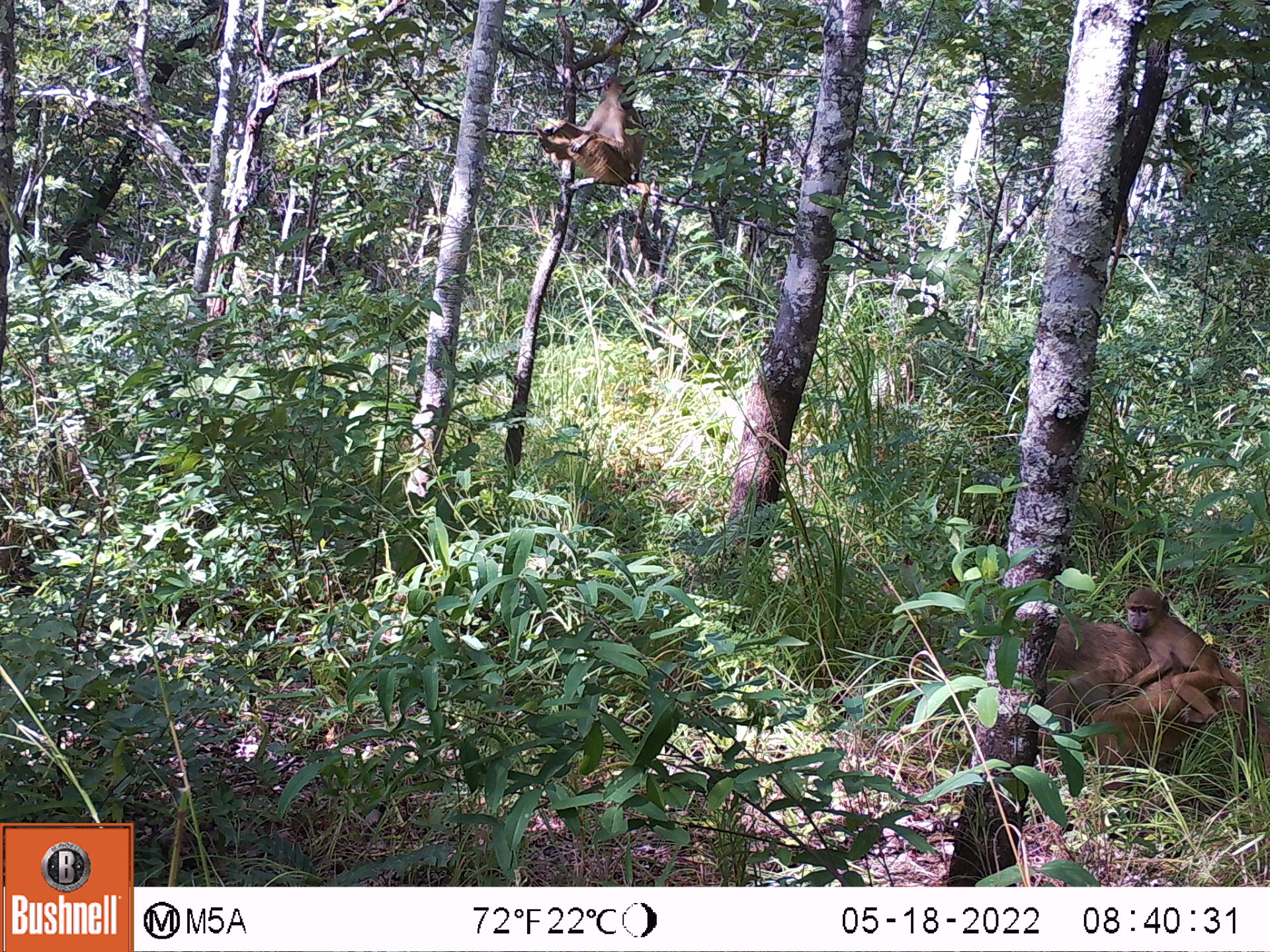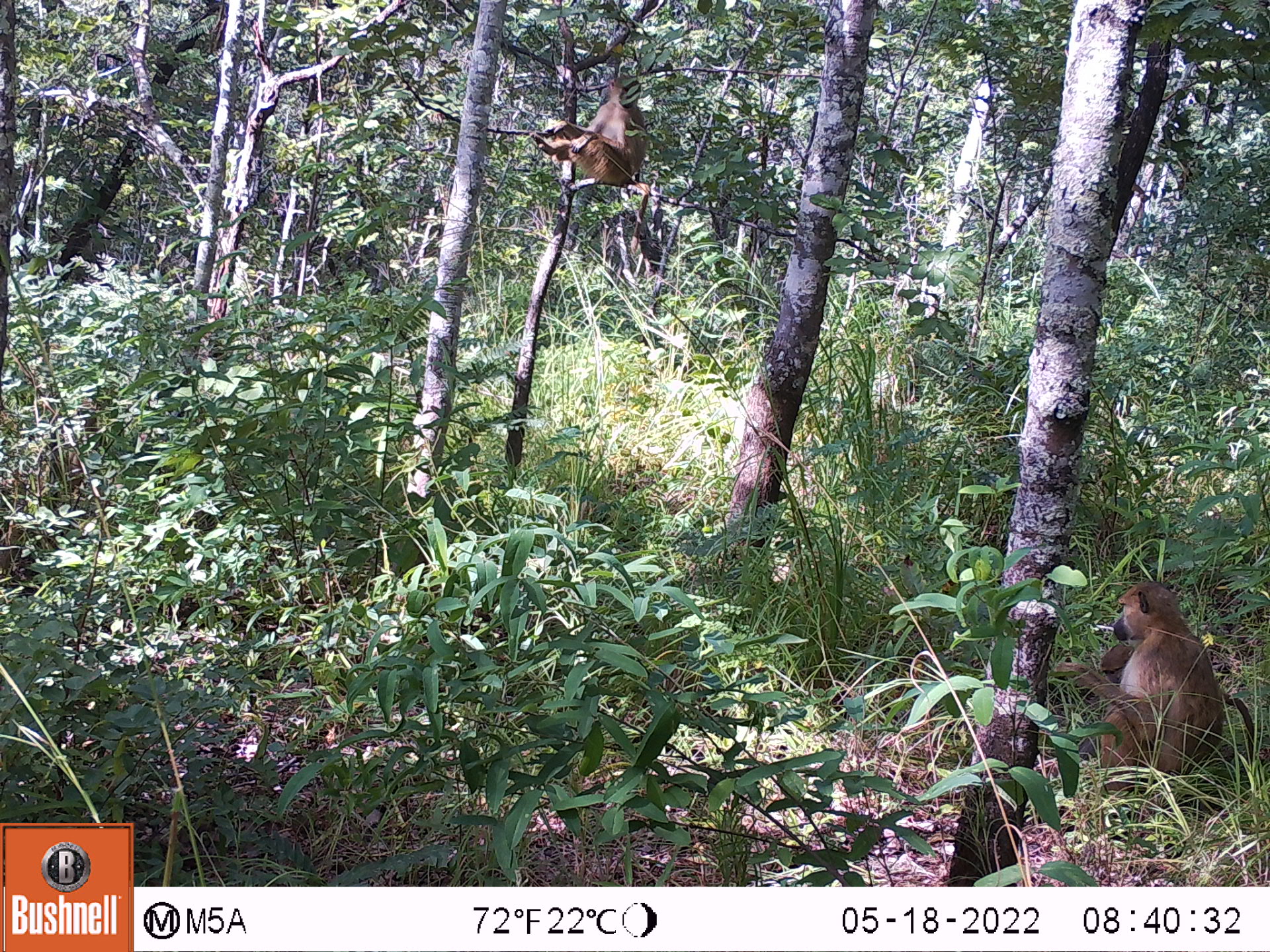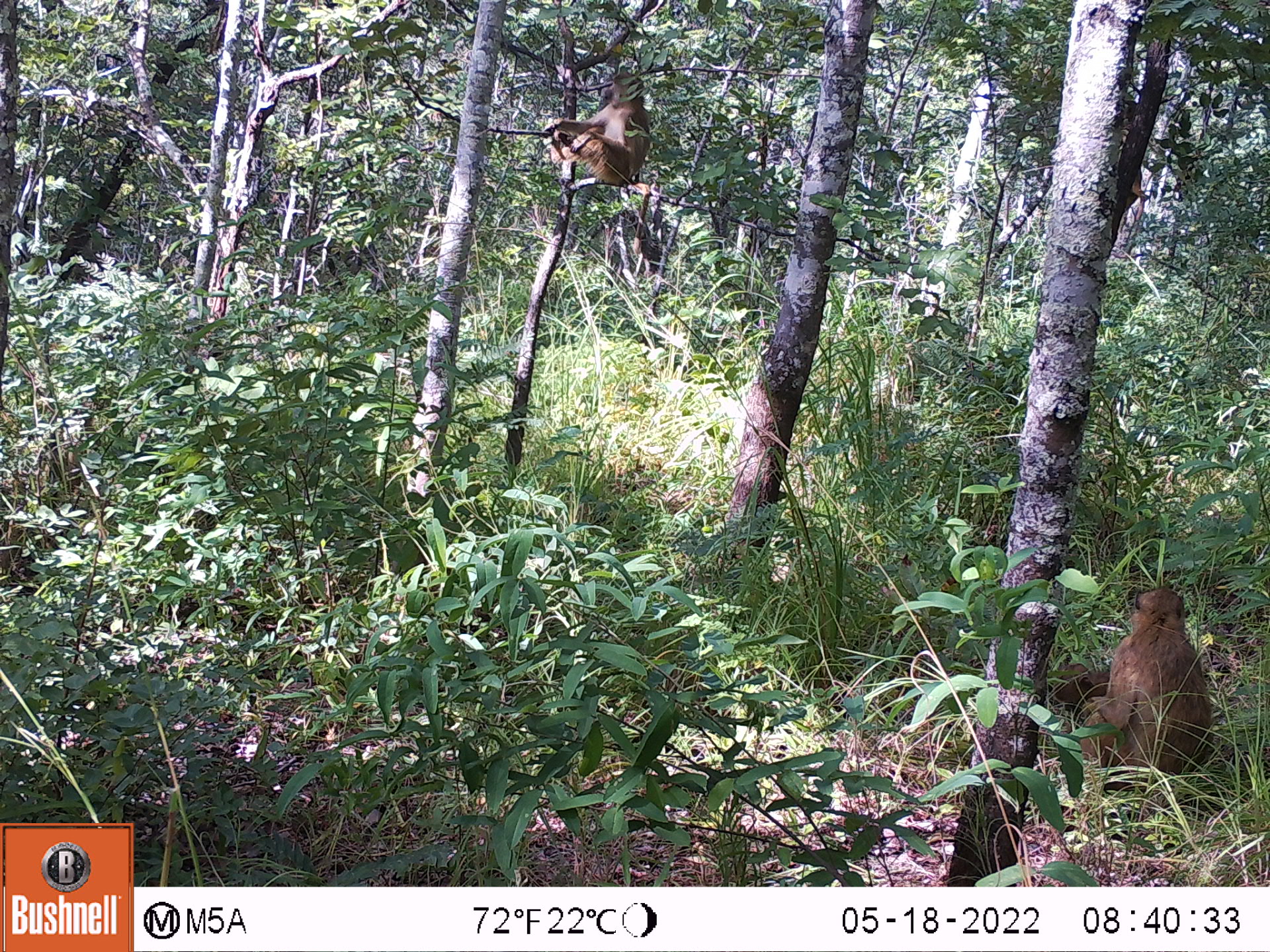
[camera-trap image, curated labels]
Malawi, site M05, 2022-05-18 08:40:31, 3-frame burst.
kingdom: Animalia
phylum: Chordata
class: Mammalia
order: Primates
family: Cercopithecidae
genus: Papio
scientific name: Papio cynocephalus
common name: yellow baboon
Yellow baboon (Papio cynocephalus), count 3.